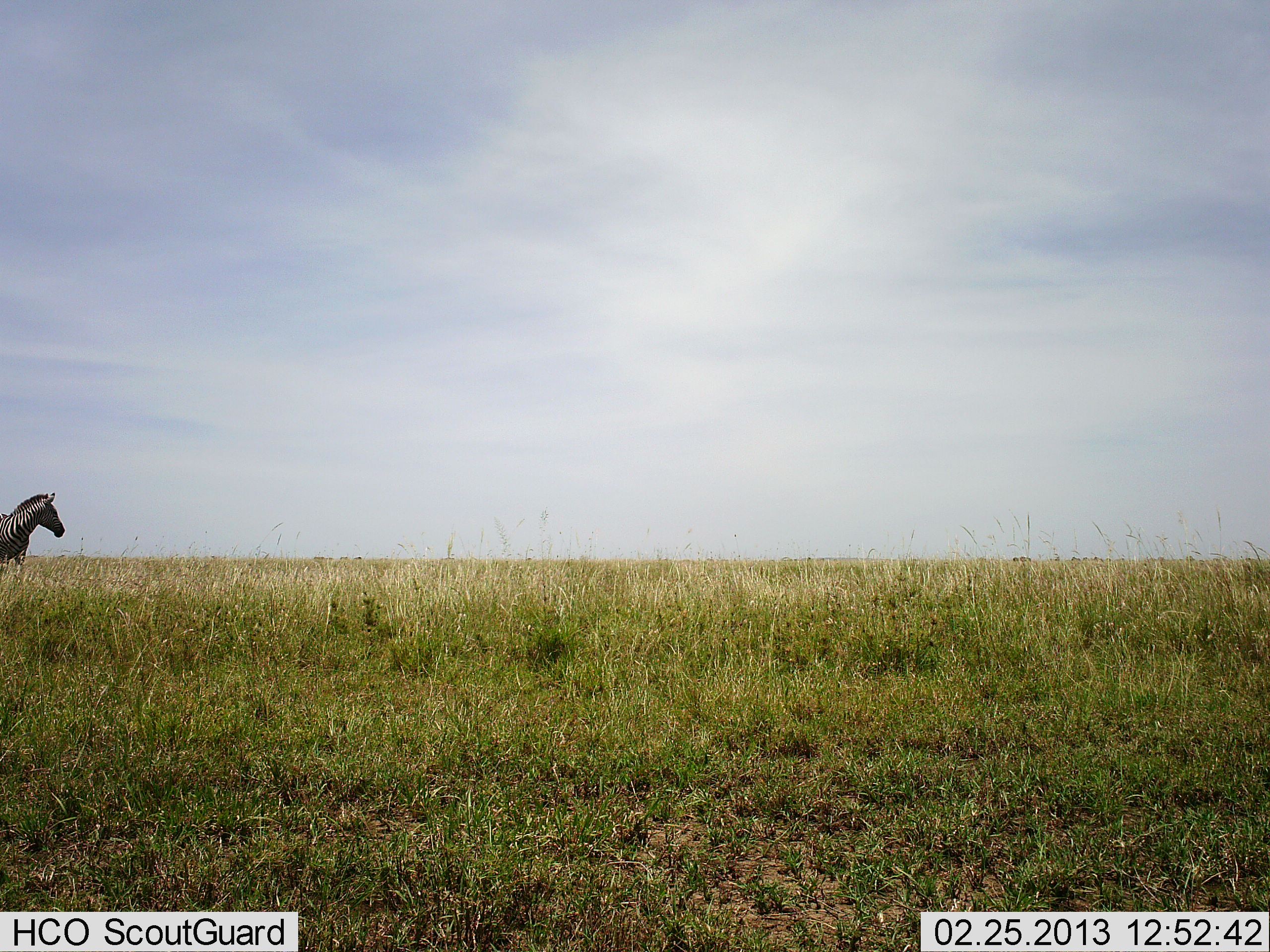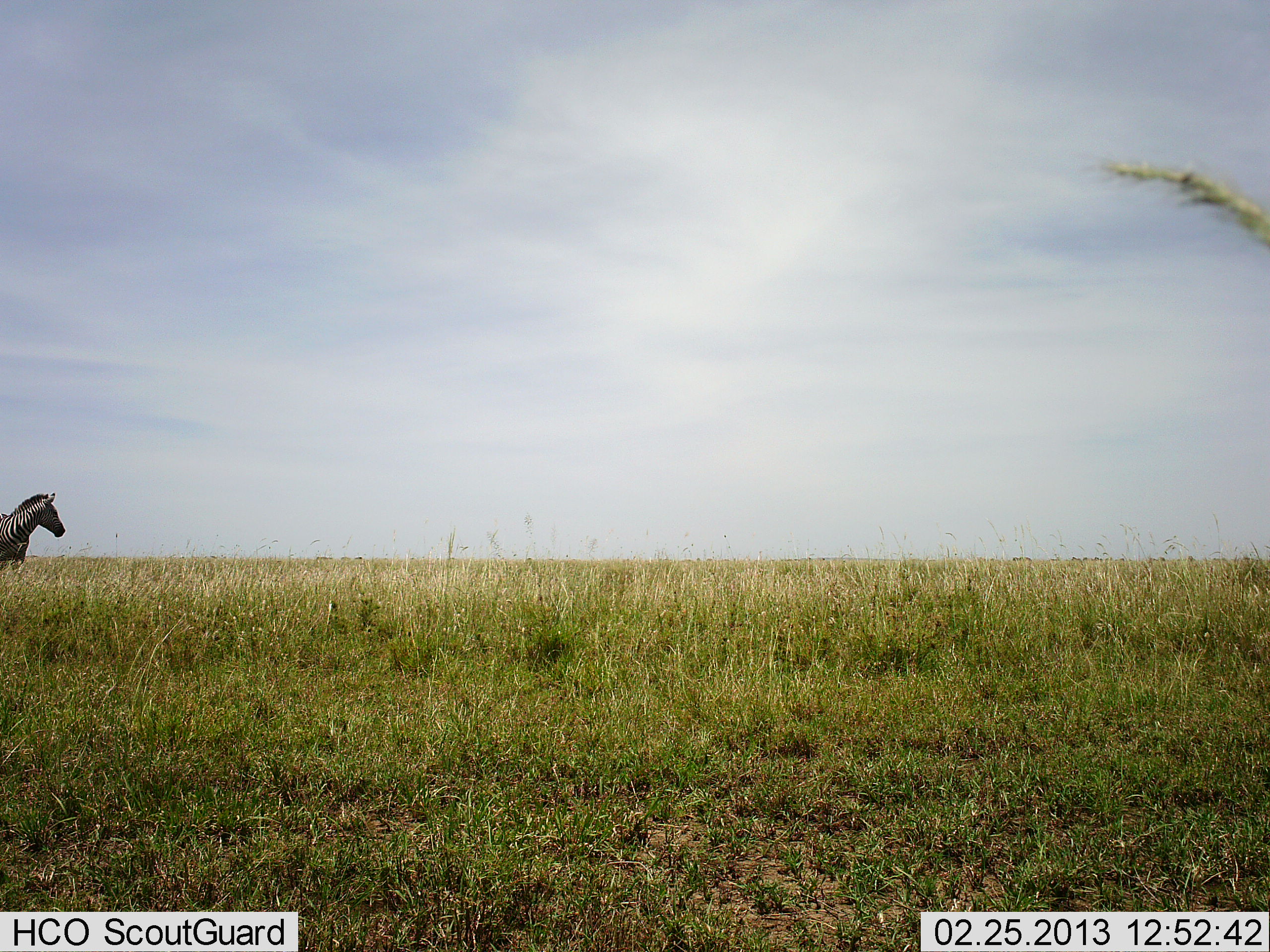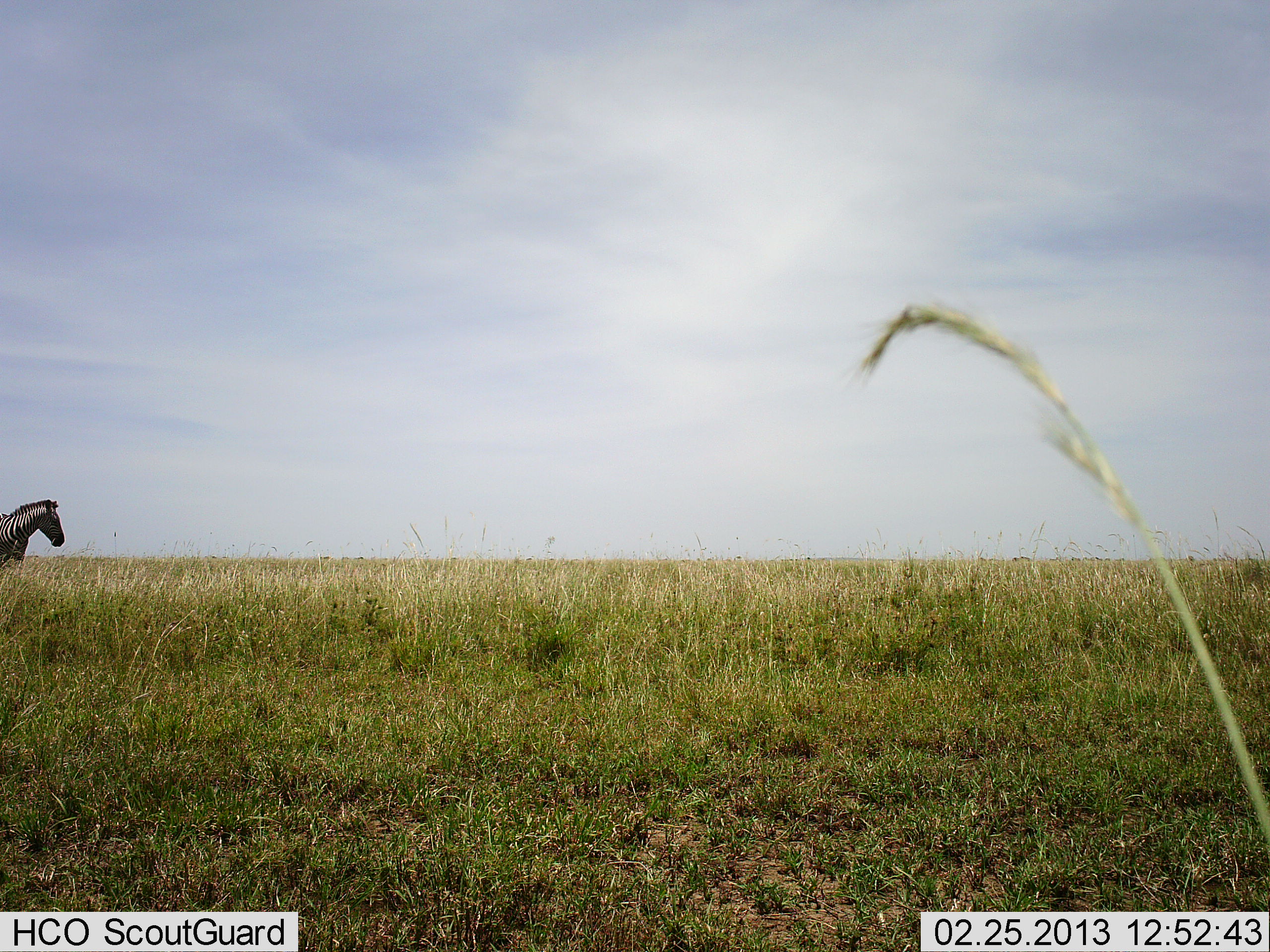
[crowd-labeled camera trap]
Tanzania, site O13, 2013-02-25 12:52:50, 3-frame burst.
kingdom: Animalia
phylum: Chordata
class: Mammalia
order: Perissodactyla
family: Equidae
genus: Equus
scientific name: Equus quagga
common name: plains zebra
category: zebra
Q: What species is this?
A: Zebra (plains zebra) (Equus quagga).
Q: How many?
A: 1.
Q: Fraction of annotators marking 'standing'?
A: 94%.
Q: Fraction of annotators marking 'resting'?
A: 0%.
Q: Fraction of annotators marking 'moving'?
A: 0%.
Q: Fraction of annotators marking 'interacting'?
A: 0%.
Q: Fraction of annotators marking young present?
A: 0%.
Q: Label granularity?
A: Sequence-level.